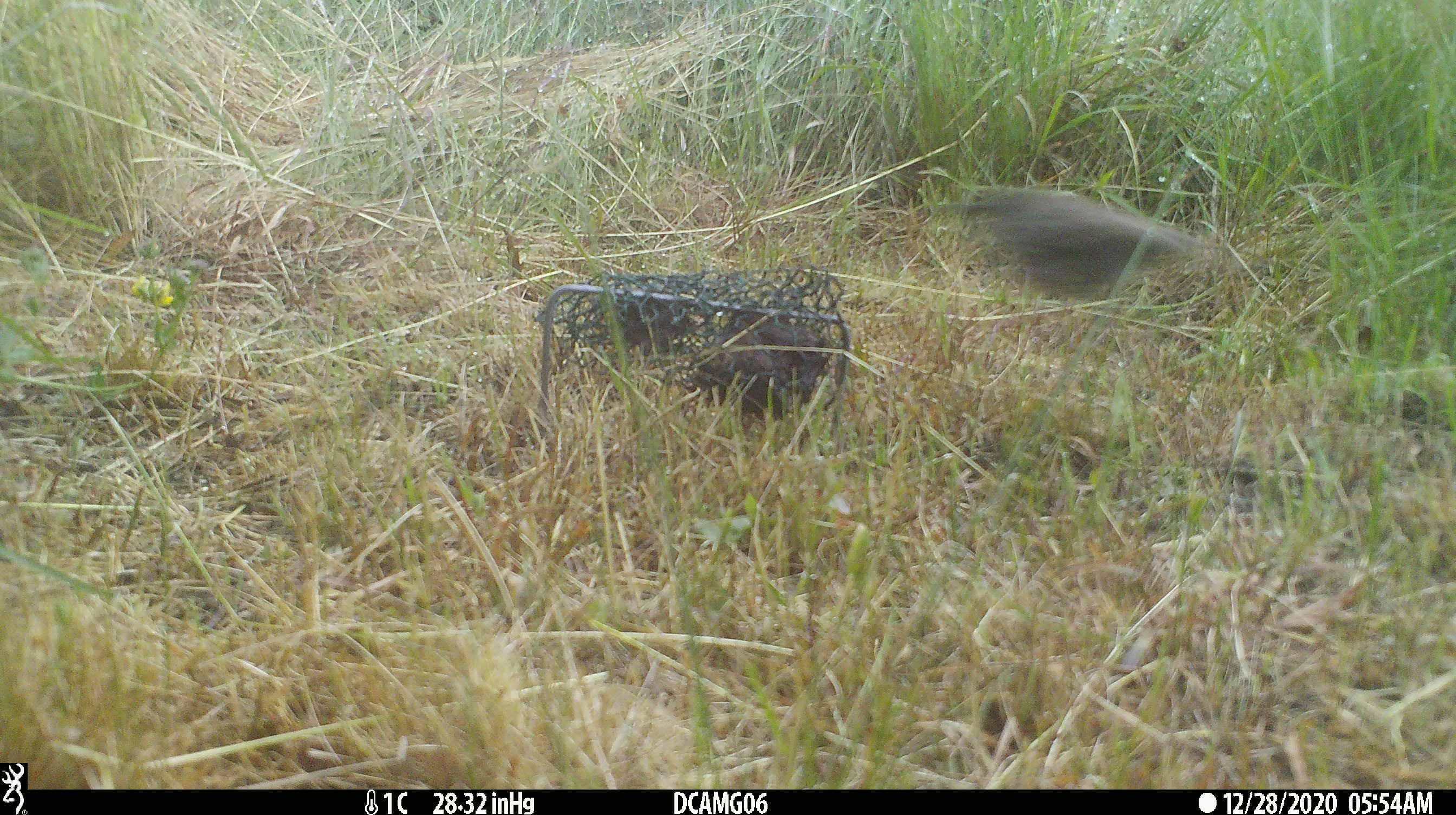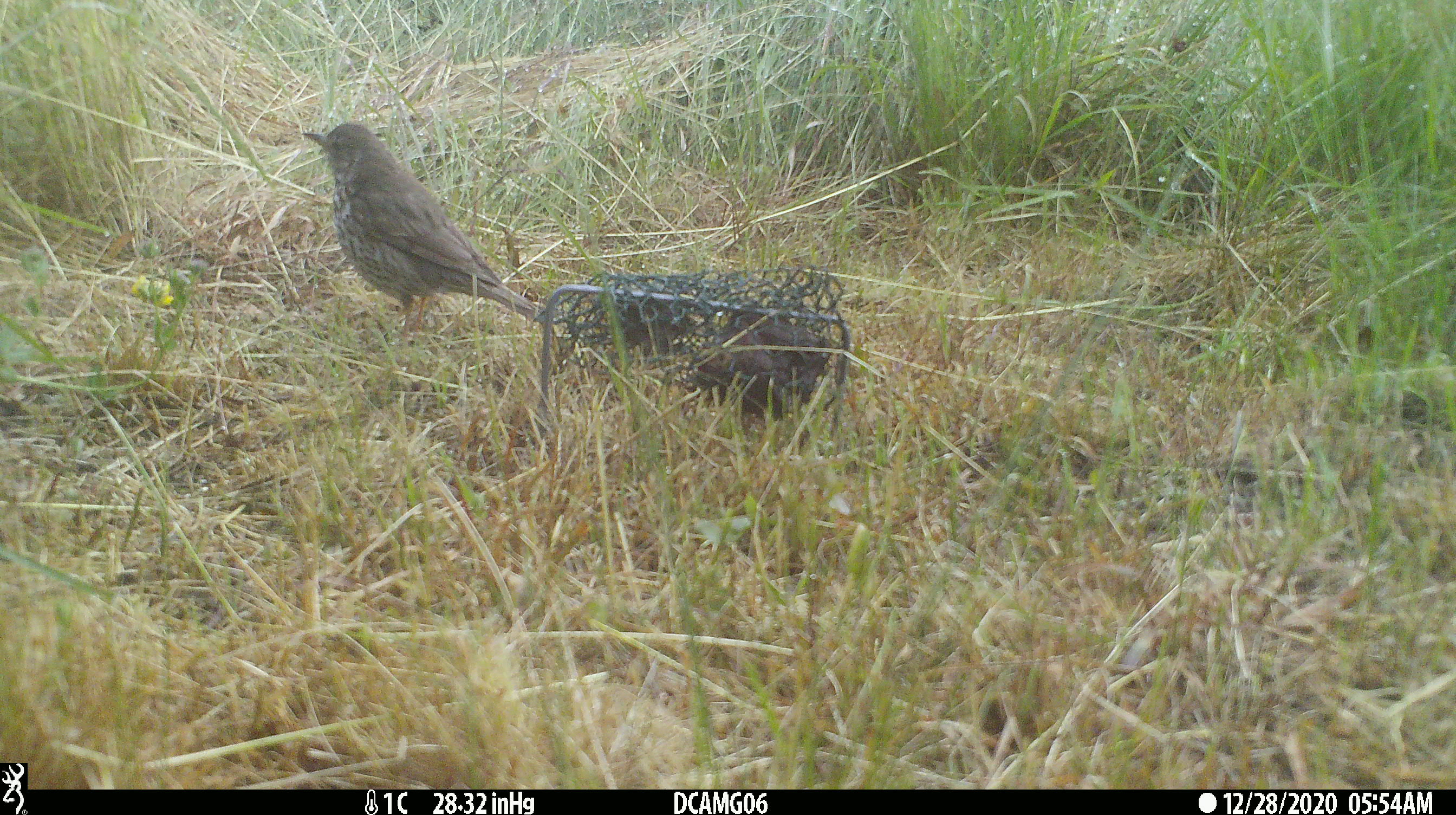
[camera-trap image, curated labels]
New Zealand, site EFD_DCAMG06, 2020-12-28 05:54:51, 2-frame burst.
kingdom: Animalia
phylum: Chordata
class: Aves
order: Passeriformes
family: Turdidae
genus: Turdus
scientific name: Turdus philomelos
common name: song thrush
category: thrush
Thrush (song thrush) (Turdus philomelos).